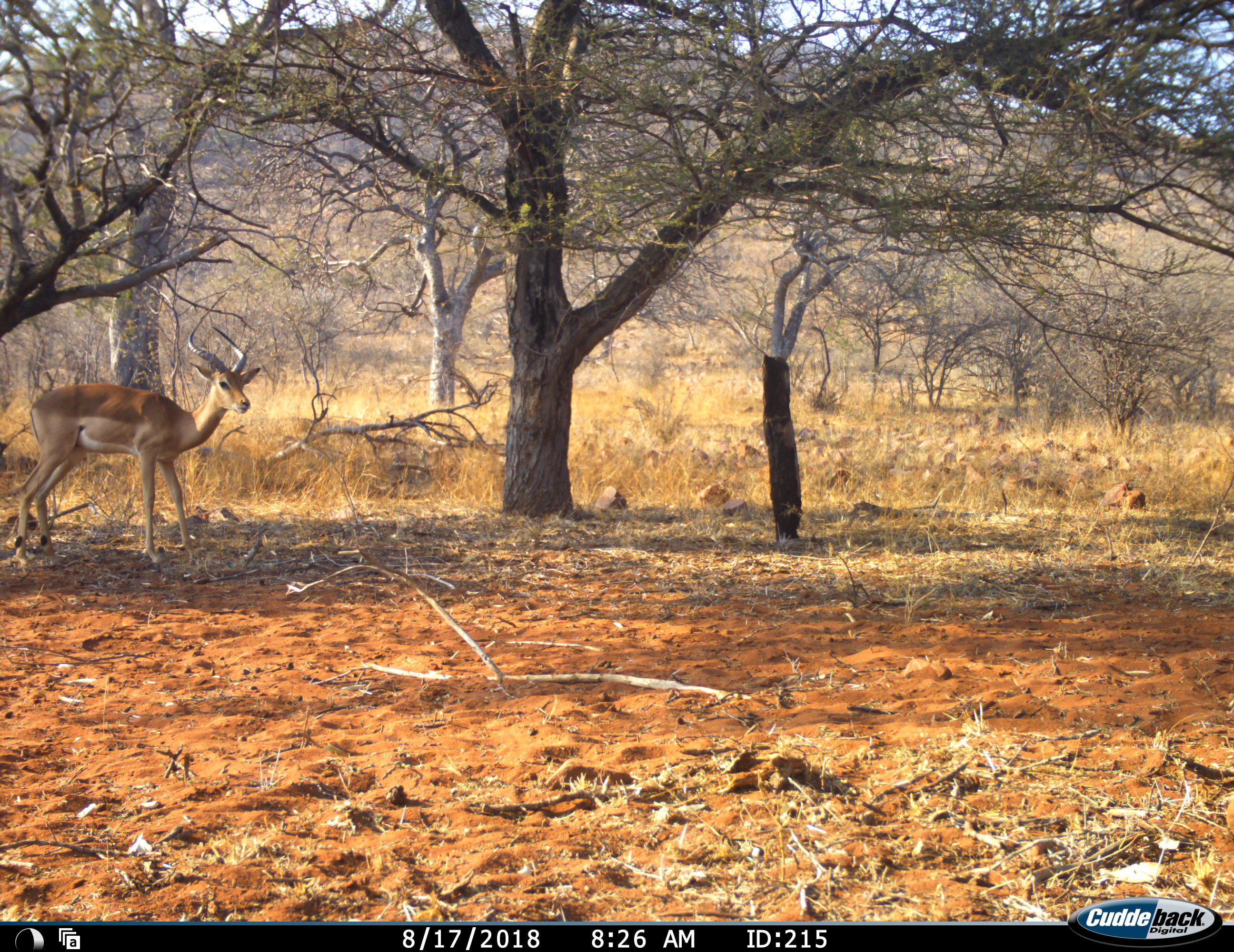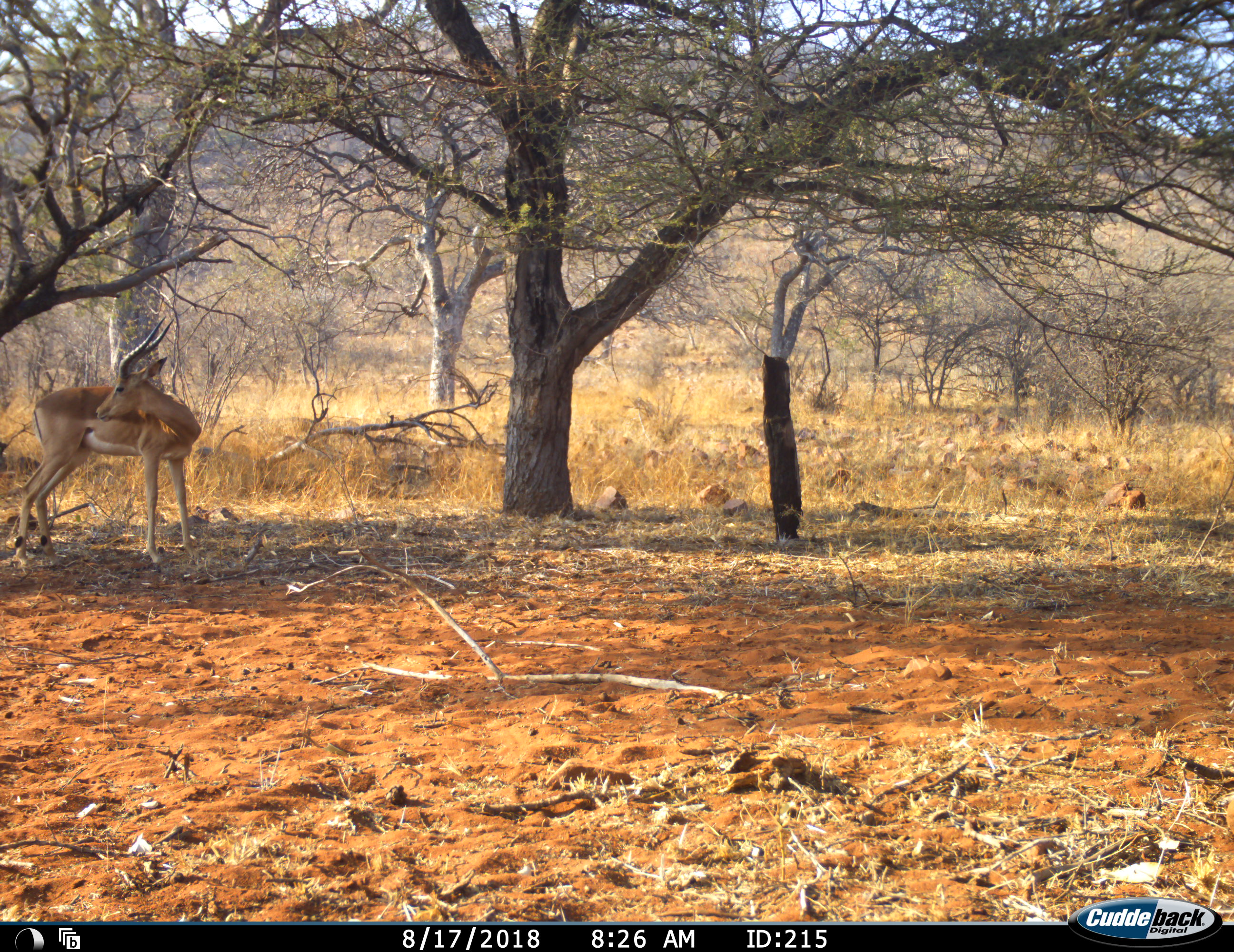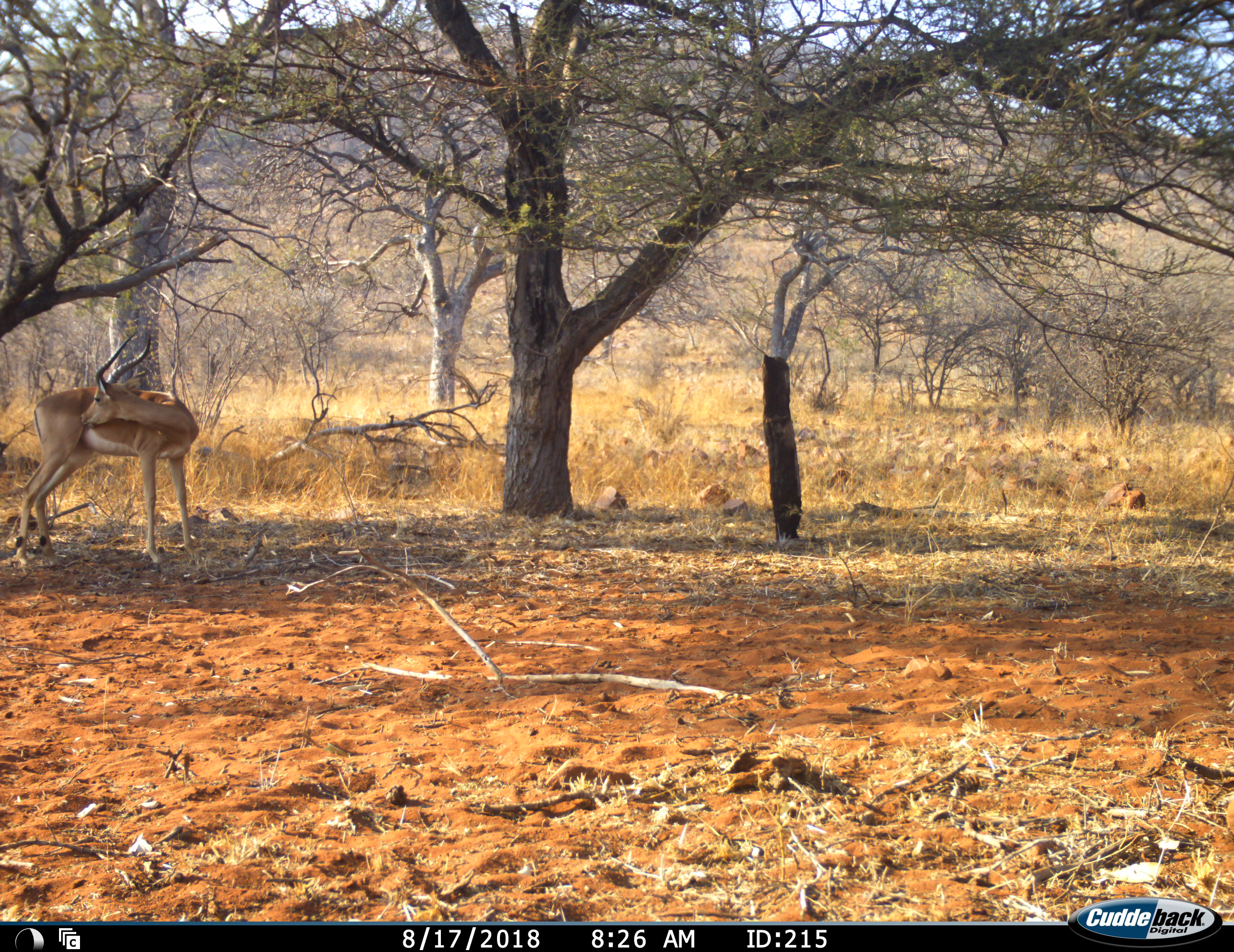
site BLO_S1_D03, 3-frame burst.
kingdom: Animalia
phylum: Chordata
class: Mammalia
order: Artiodactyla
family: Bovidae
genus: Aepyceros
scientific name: Aepyceros melampus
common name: impala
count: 1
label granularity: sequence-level